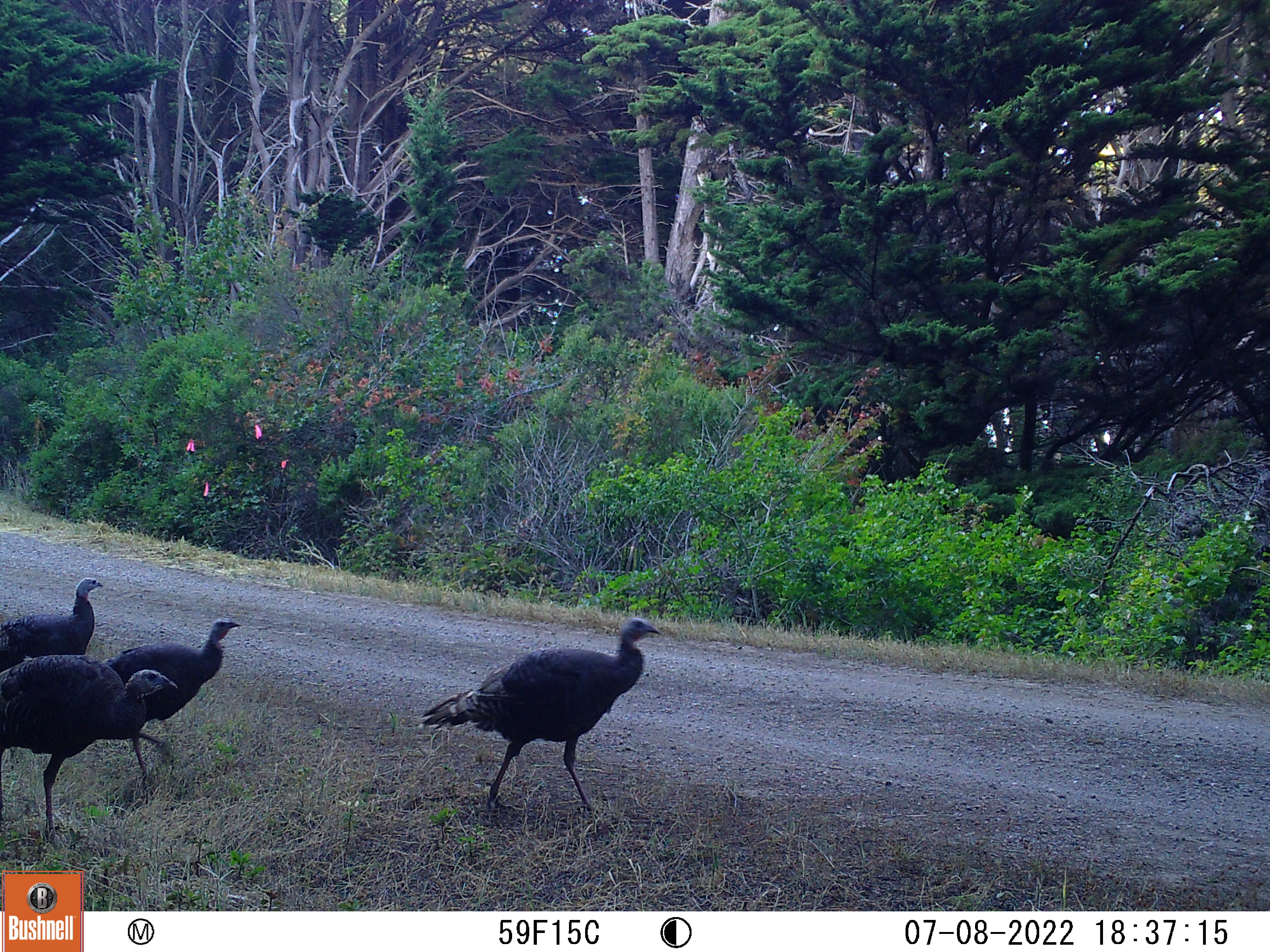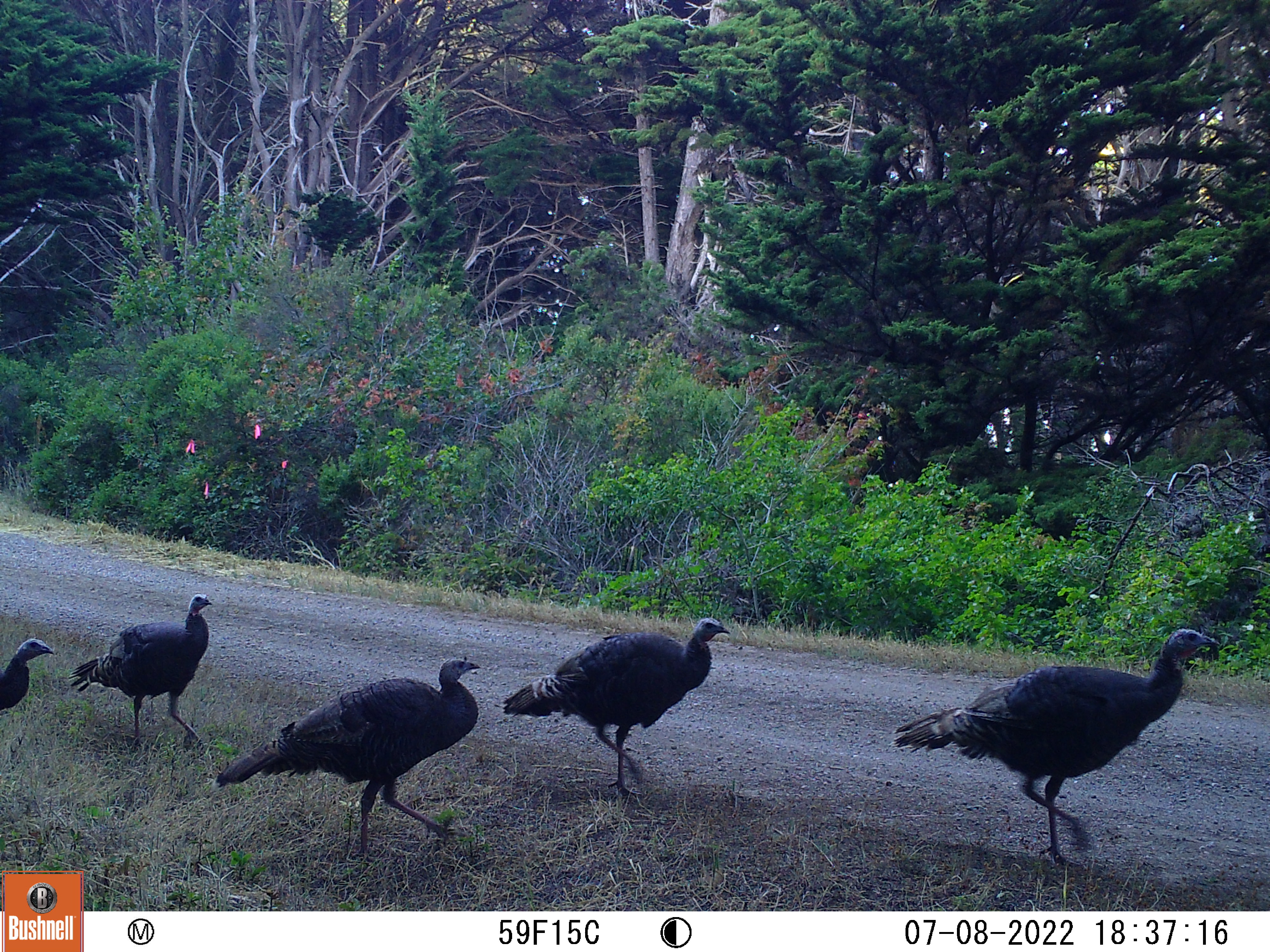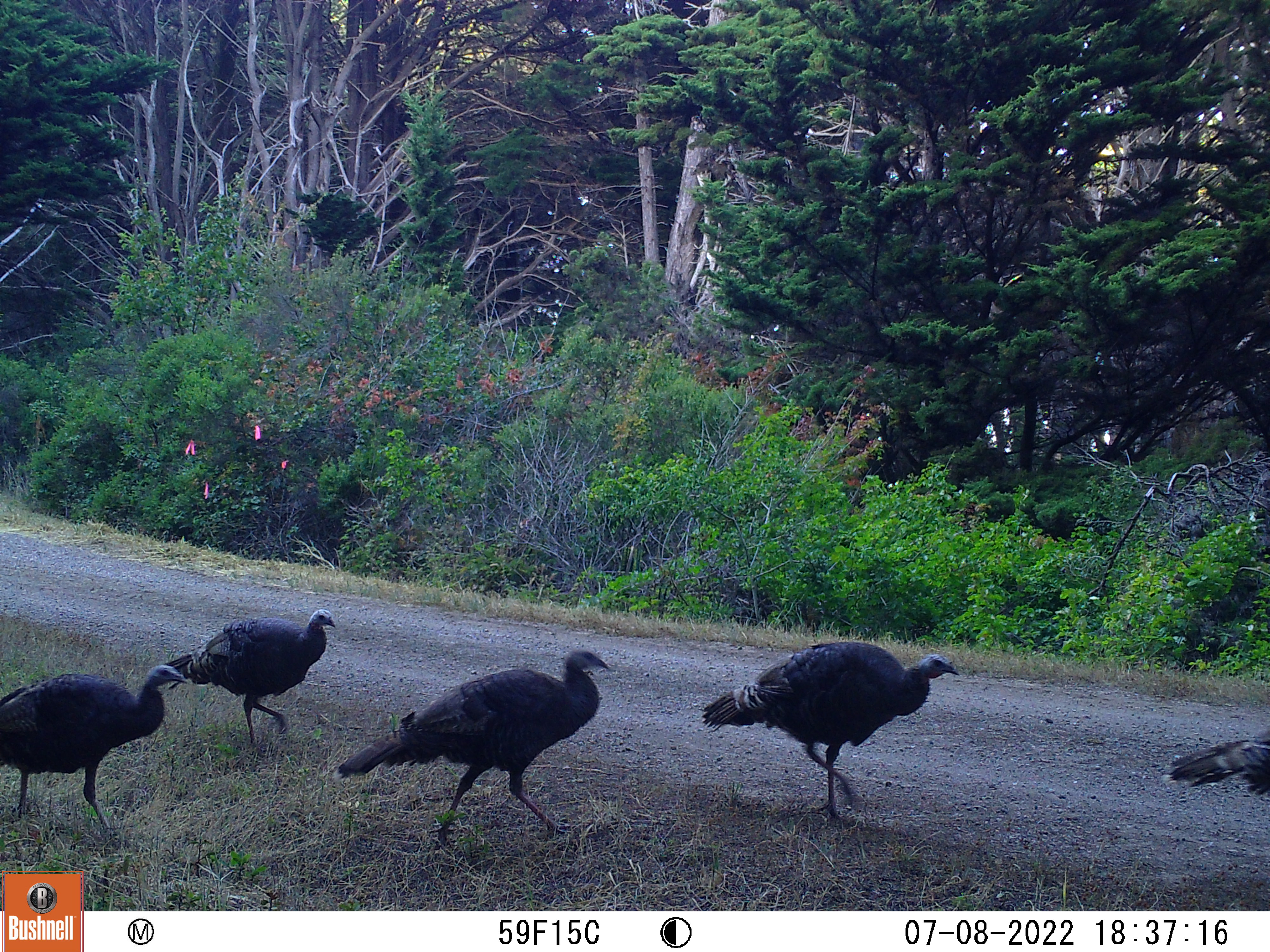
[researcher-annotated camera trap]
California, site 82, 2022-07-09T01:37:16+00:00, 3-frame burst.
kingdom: Animalia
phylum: Chordata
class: Aves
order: Galliformes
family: Phasianidae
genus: Meleagris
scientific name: Meleagris gallopavo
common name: turkey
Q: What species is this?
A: Turkey (Meleagris gallopavo).